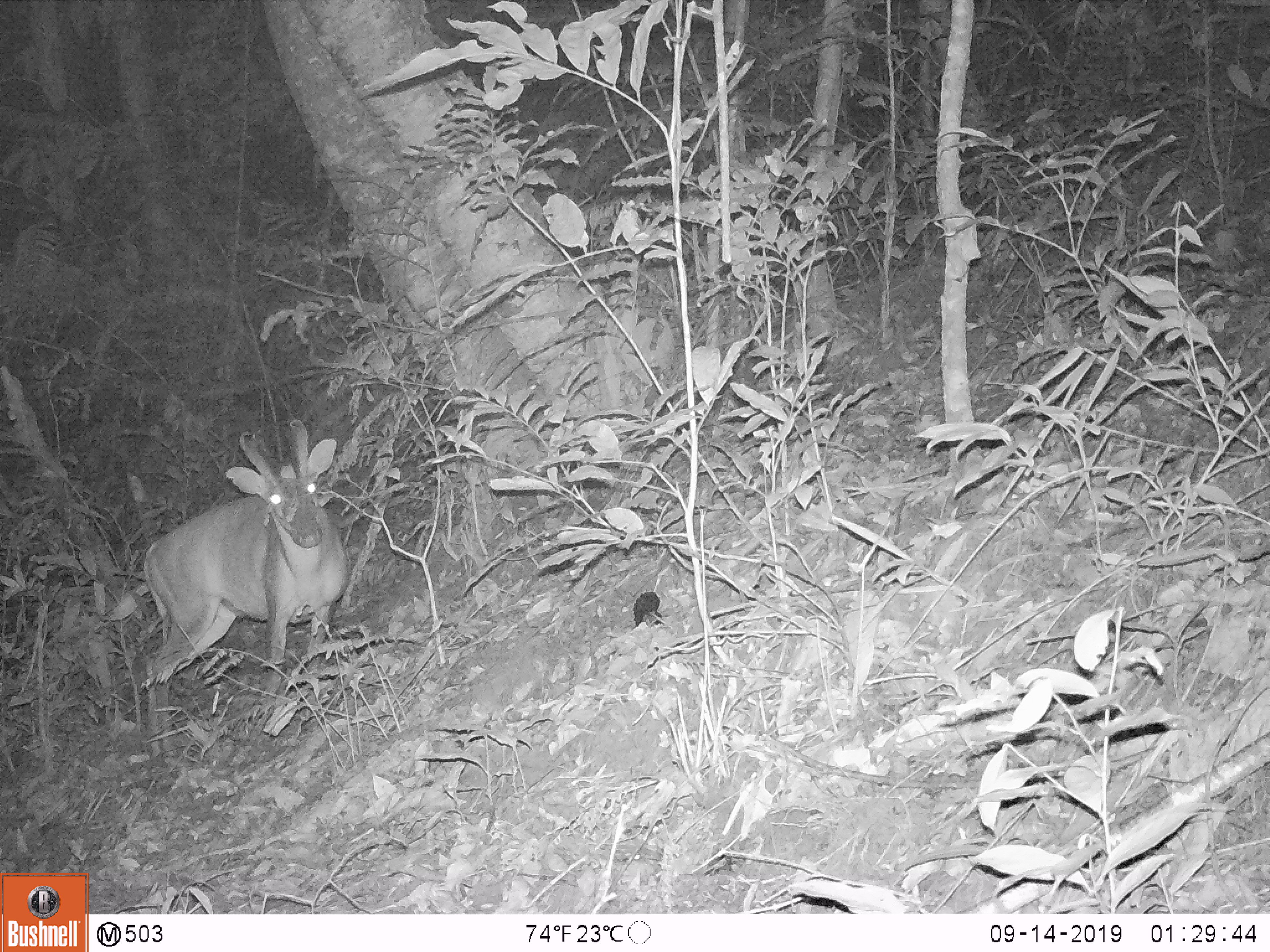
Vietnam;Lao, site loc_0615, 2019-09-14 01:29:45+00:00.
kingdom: Animalia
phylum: Chordata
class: Mammalia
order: Artiodactyla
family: Cervidae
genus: Muntiacus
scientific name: Muntiacus muntjak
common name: red muntjac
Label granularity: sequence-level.